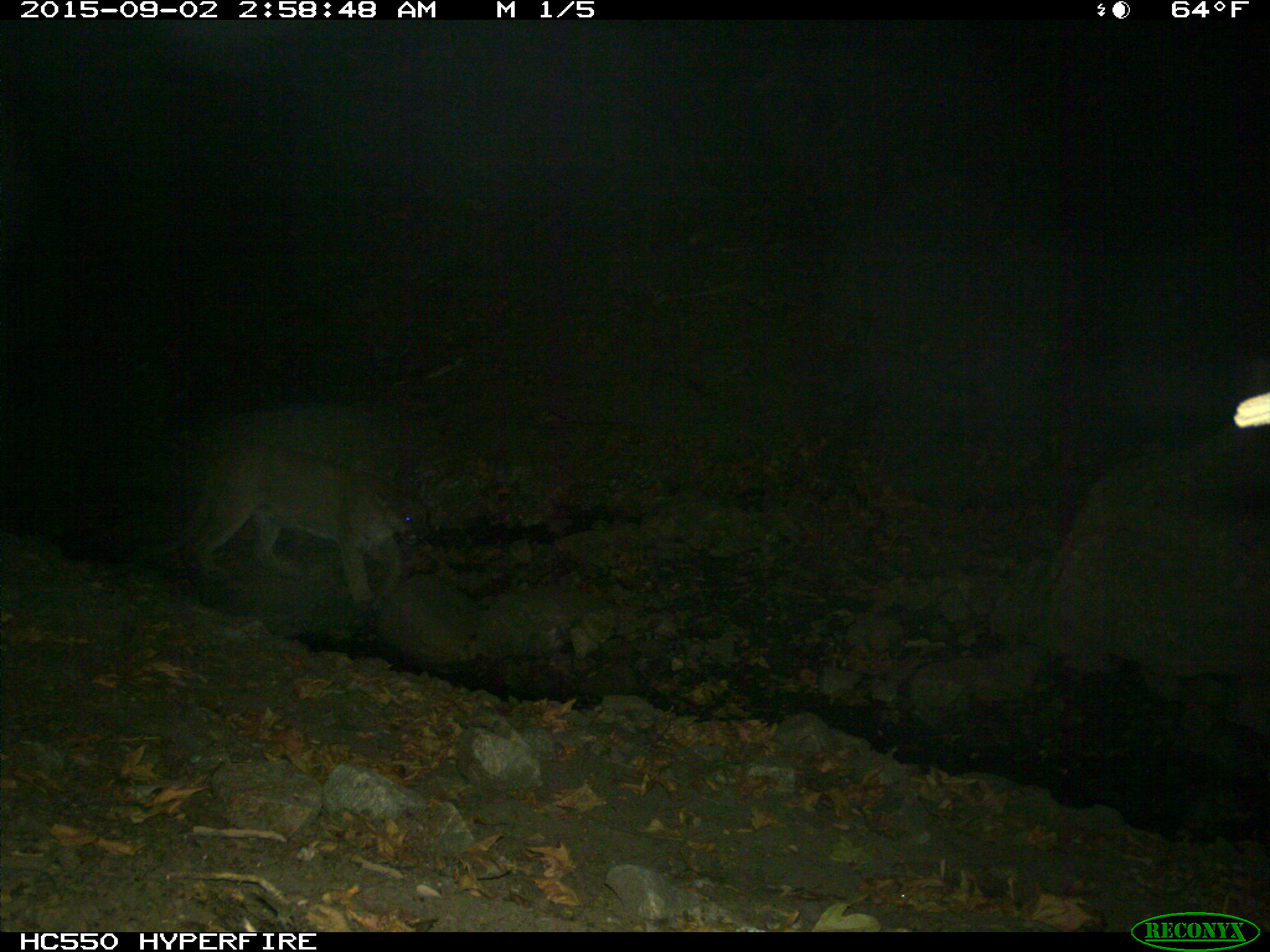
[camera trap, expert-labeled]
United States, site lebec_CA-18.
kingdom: Animalia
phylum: Chordata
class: Mammalia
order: Carnivora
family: Felidae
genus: Puma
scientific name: Puma concolor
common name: mountain lion